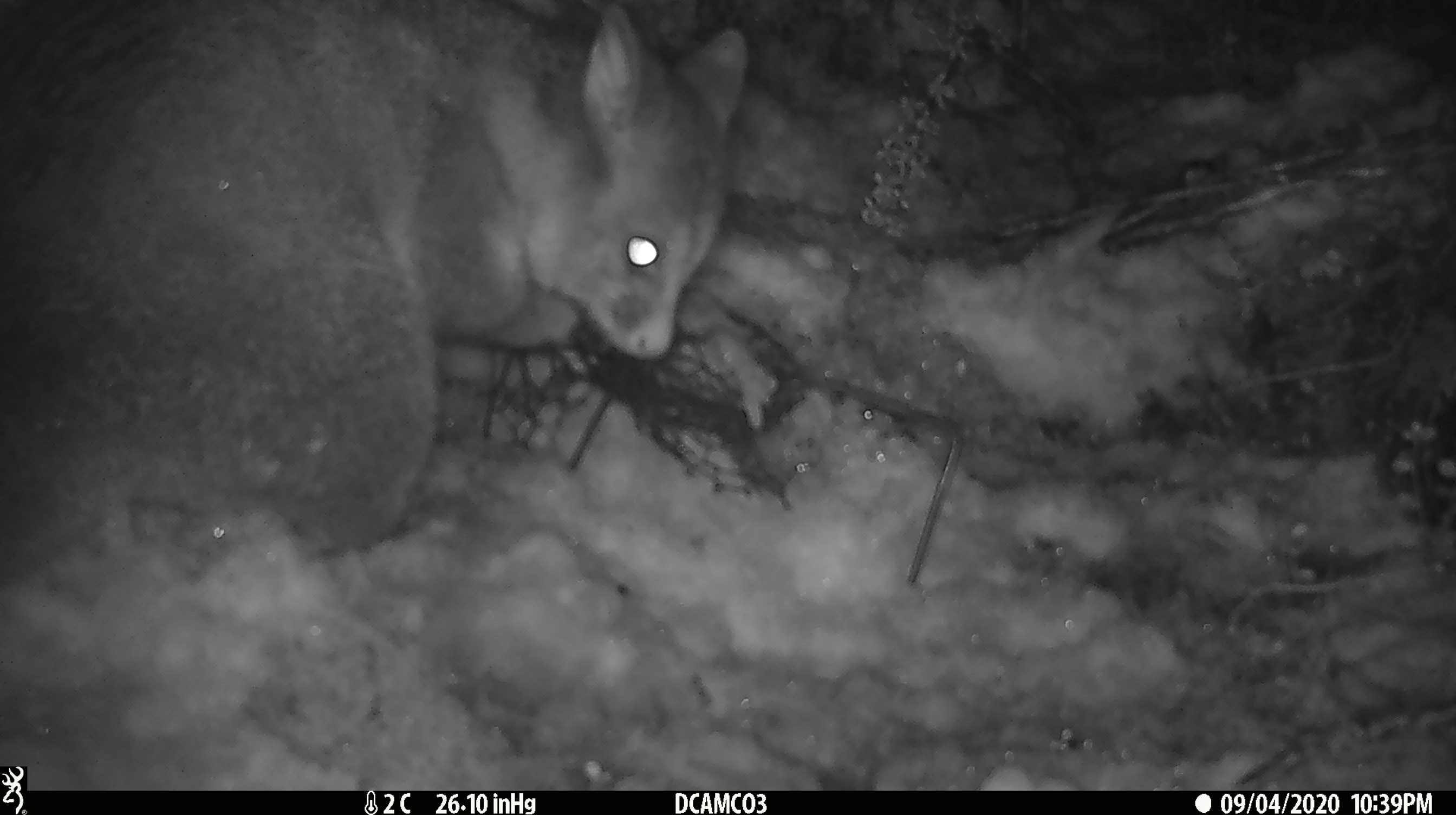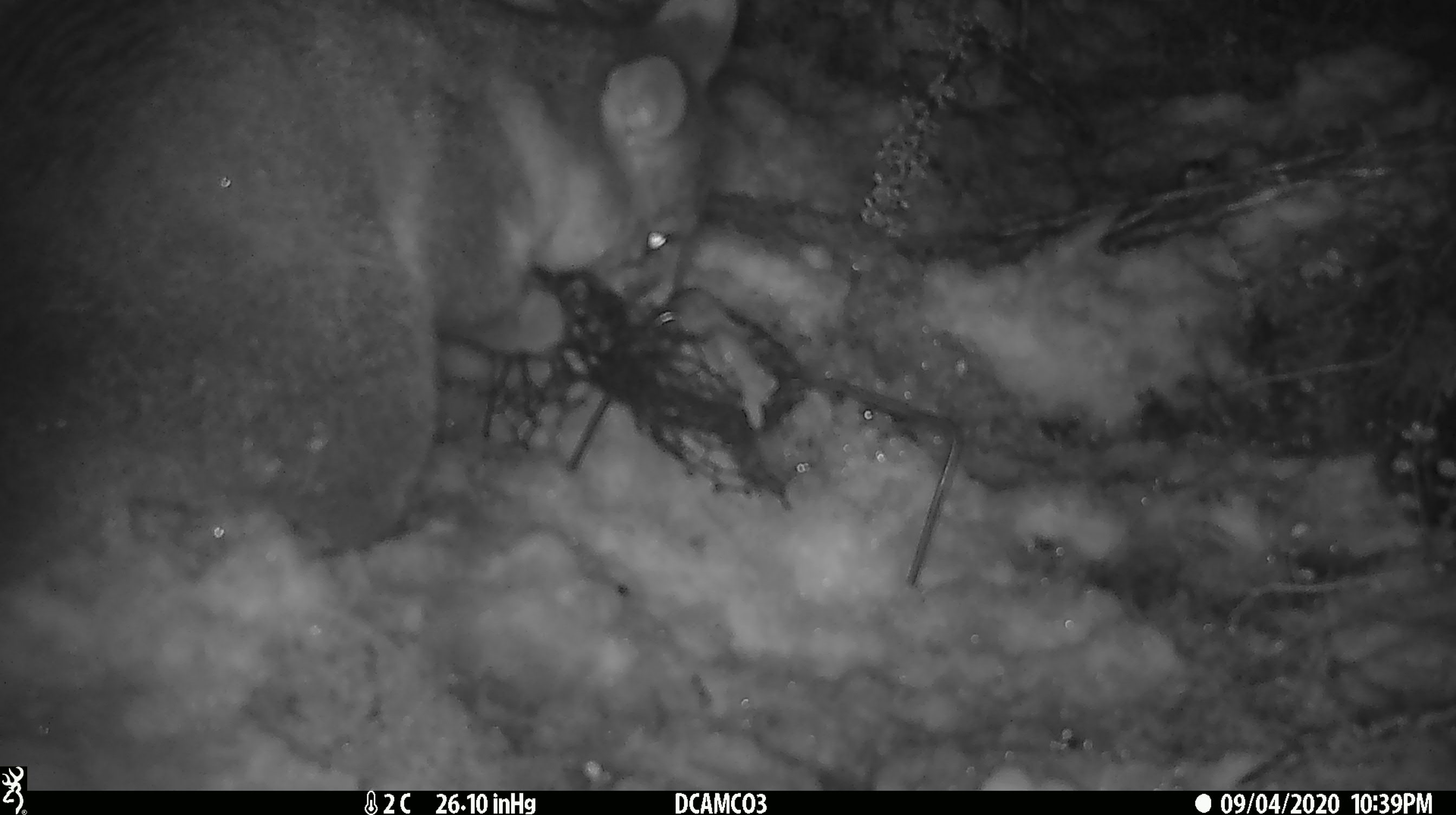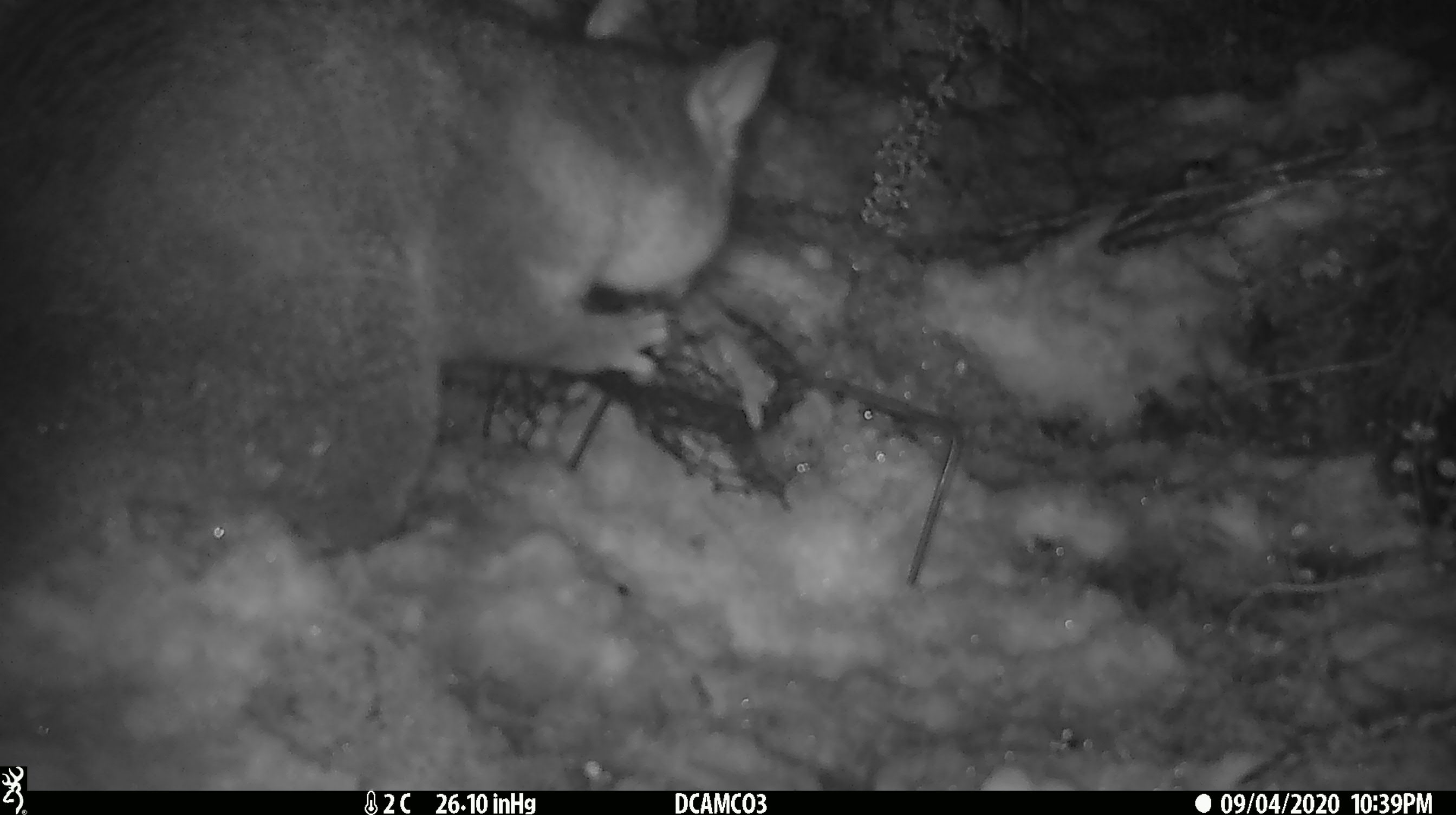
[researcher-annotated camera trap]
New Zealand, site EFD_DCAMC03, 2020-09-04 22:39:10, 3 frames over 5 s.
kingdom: Animalia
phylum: Chordata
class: Mammalia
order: Diprotodontia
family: Phalangeridae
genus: Trichosurus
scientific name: Trichosurus vulpecula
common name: common brushtail possum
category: possum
Possum (common brushtail possum) (Trichosurus vulpecula).